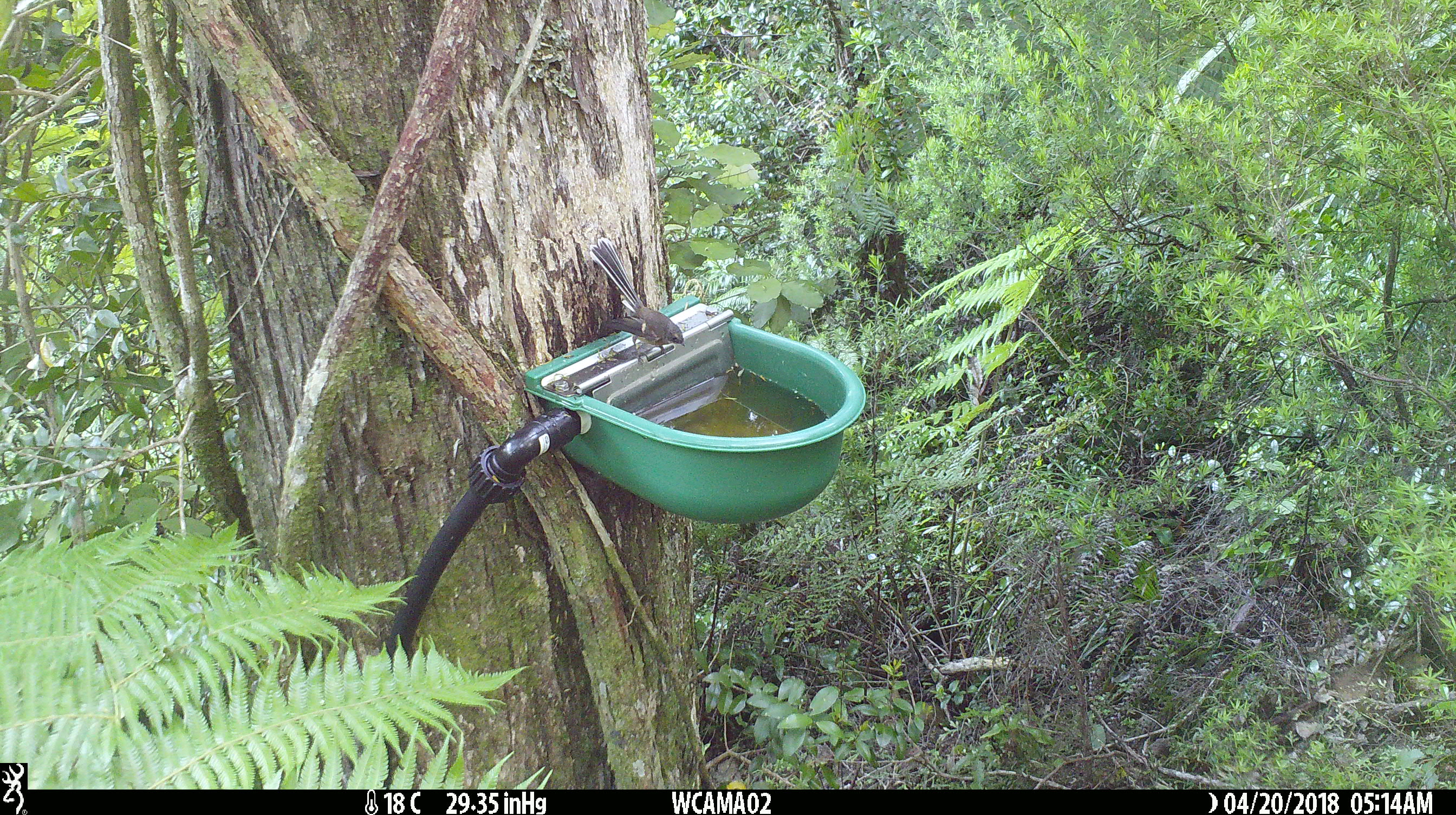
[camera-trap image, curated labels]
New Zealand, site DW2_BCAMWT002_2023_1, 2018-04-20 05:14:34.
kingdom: Animalia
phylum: Chordata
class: Aves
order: Passeriformes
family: Rhipiduridae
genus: Rhipidura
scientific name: Rhipidura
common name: fantails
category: fantail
Fantail (fantails) (Rhipidura).